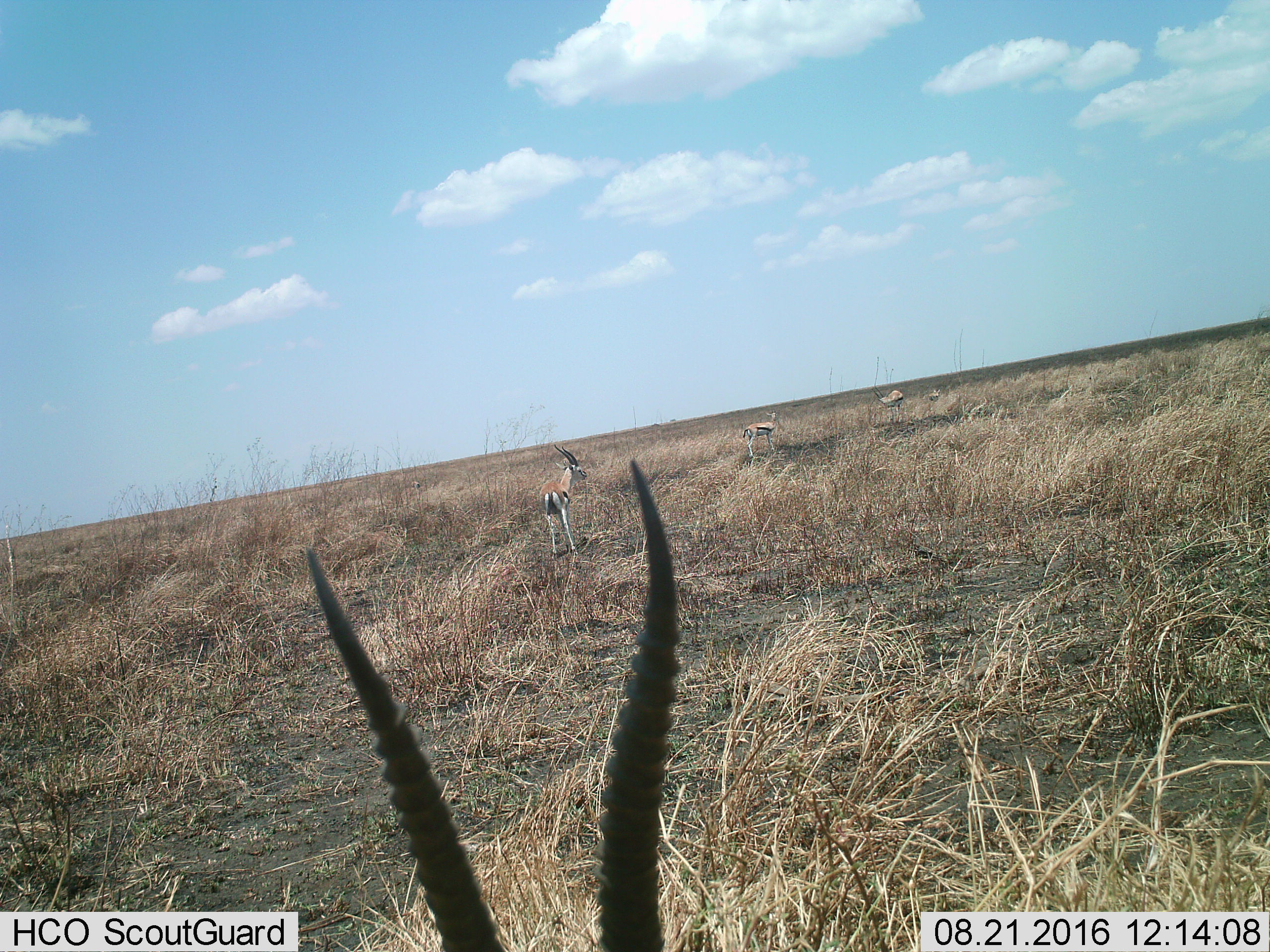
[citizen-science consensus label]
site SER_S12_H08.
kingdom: Animalia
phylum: Chordata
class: Mammalia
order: Artiodactyla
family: Bovidae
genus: Eudorcas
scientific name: Eudorcas thomsonii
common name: thomson's gazelle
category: gazellethomsons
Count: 5.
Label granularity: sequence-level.